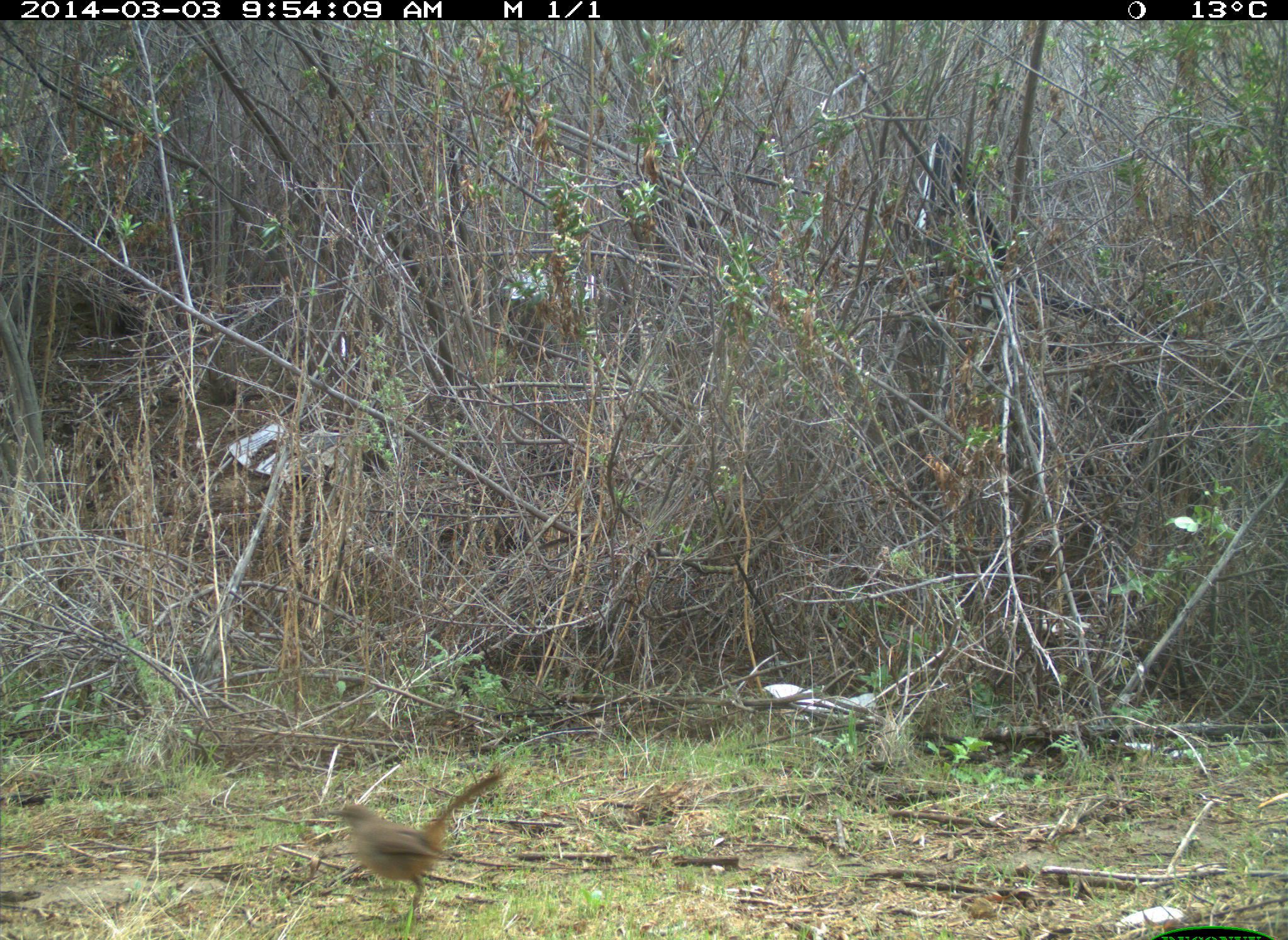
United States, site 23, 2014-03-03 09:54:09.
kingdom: Animalia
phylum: Chordata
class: Aves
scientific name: Aves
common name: bird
Bird (Aves).